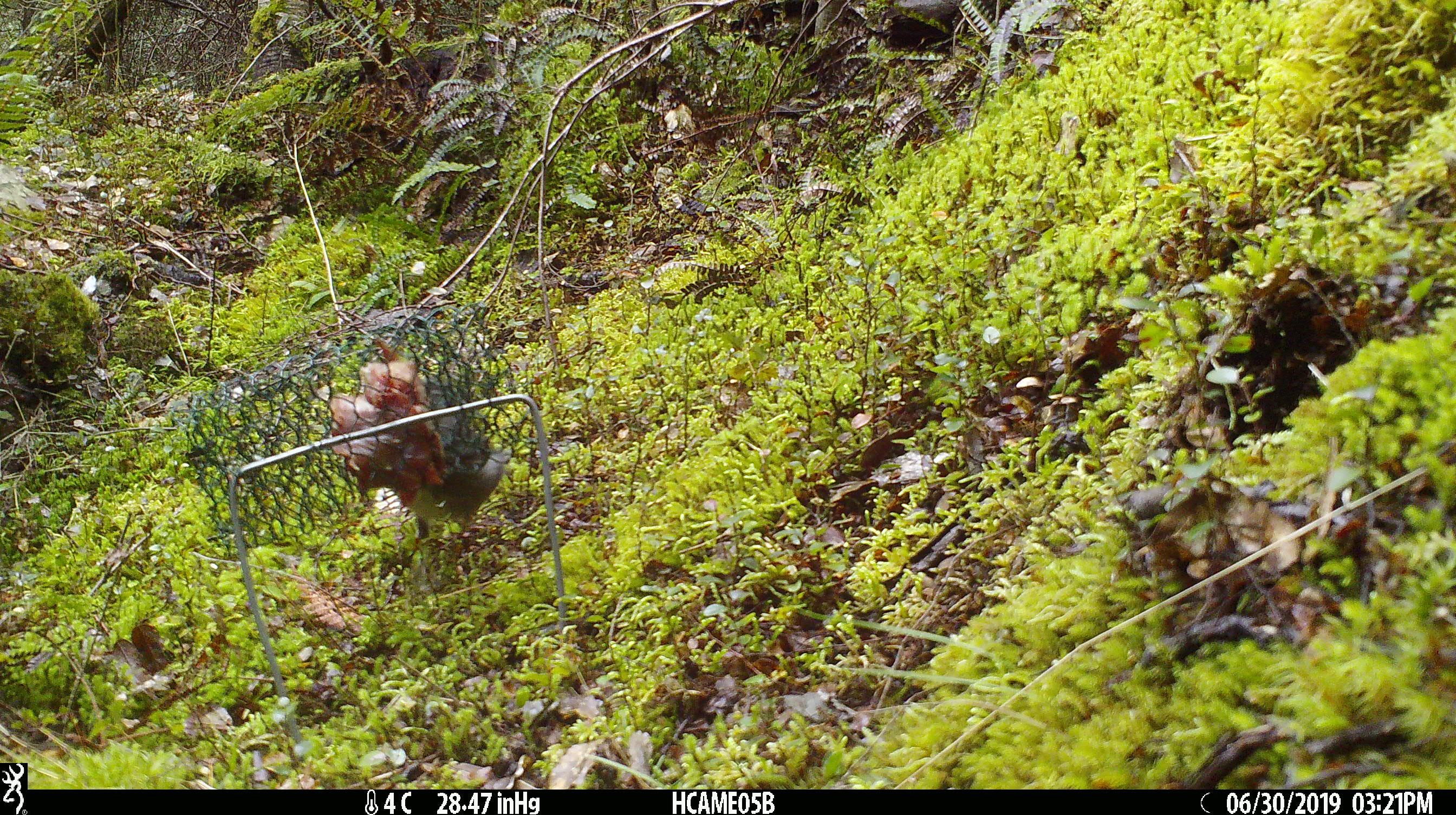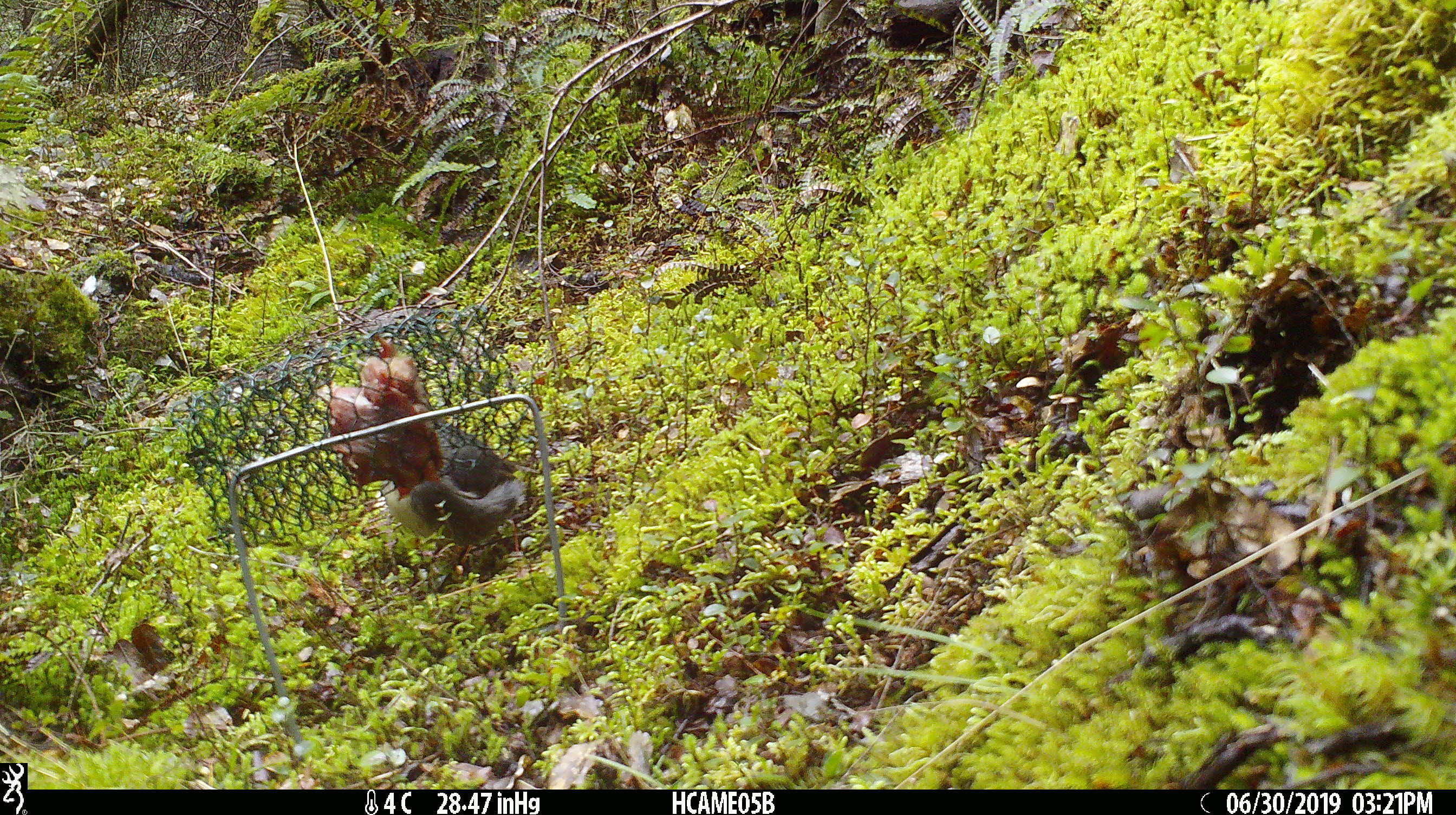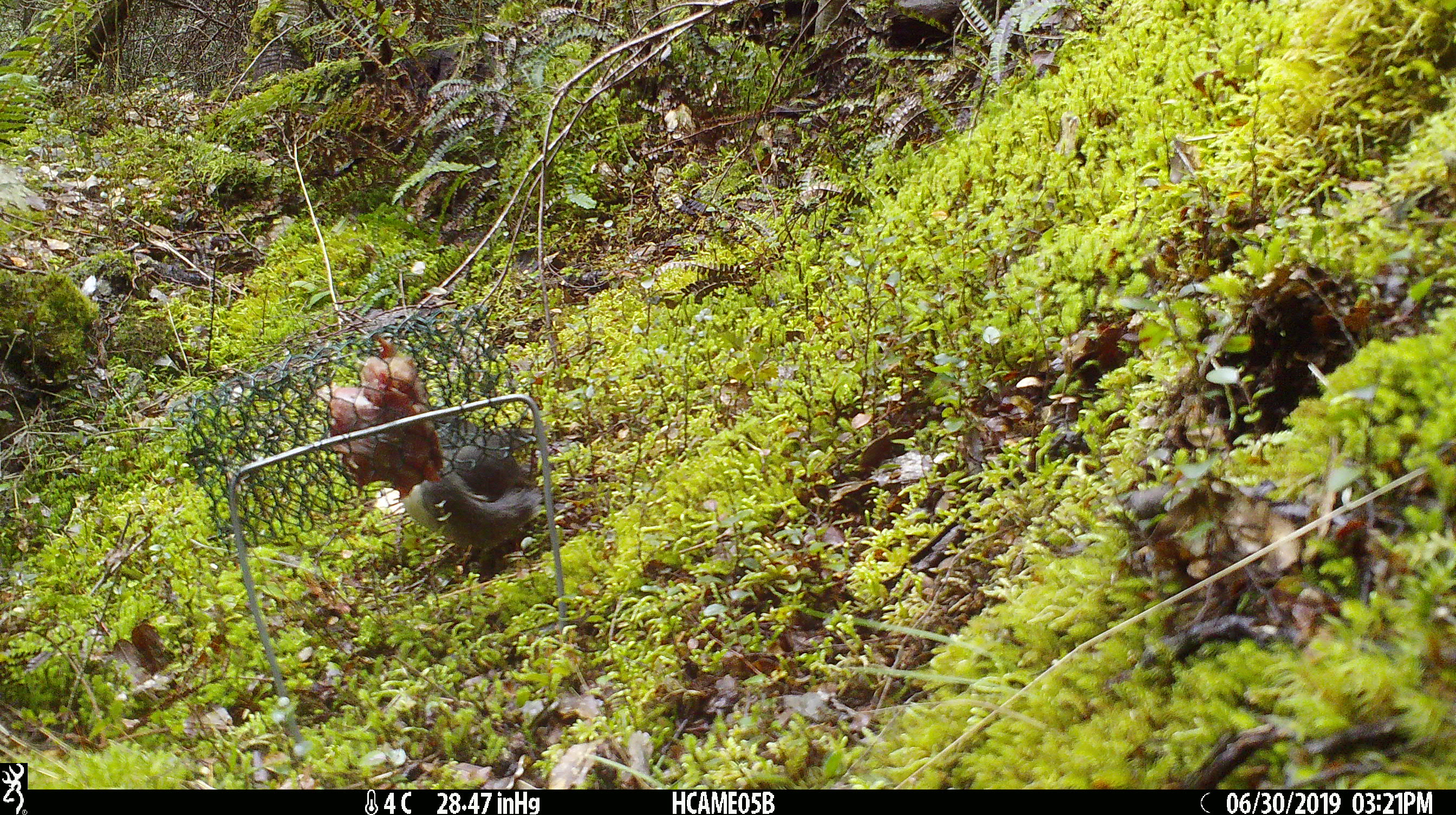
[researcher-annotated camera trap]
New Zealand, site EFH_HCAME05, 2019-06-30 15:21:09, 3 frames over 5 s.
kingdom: Animalia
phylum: Chordata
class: Aves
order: Passeriformes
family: Petroicidae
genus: Petroica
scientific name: Petroica australis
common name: new zealand robin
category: robin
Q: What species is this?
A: Robin (new zealand robin) (Petroica australis).